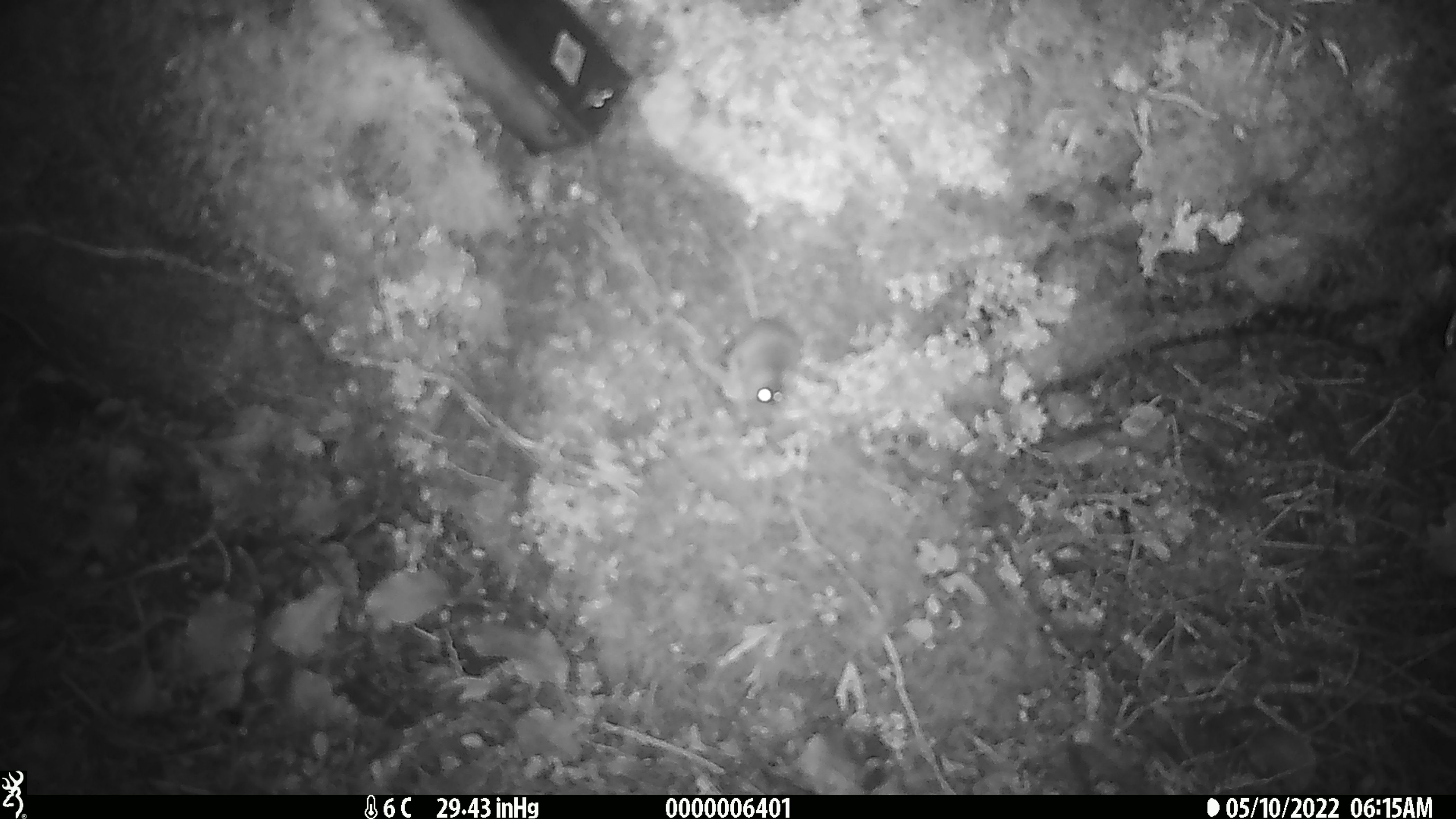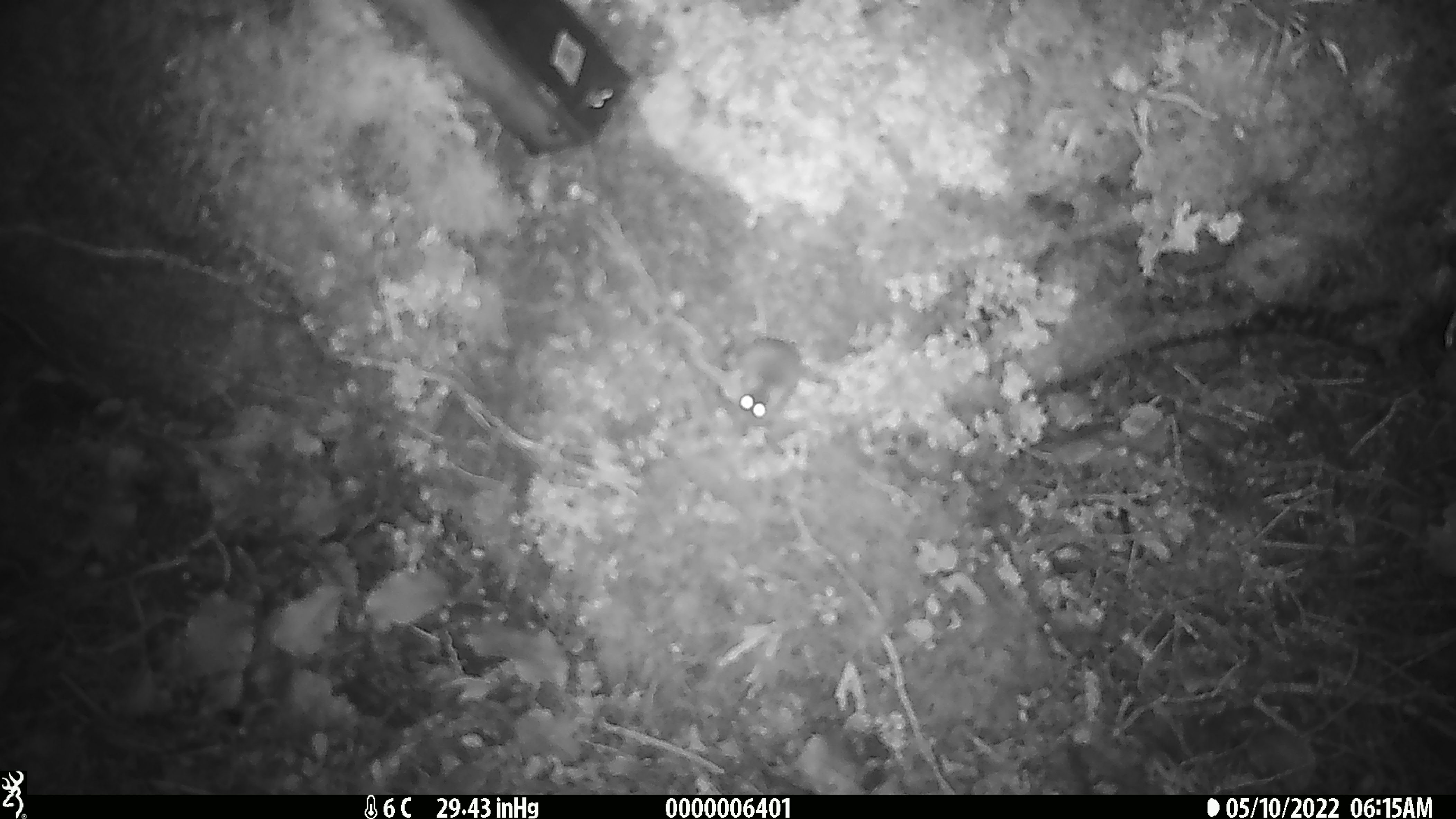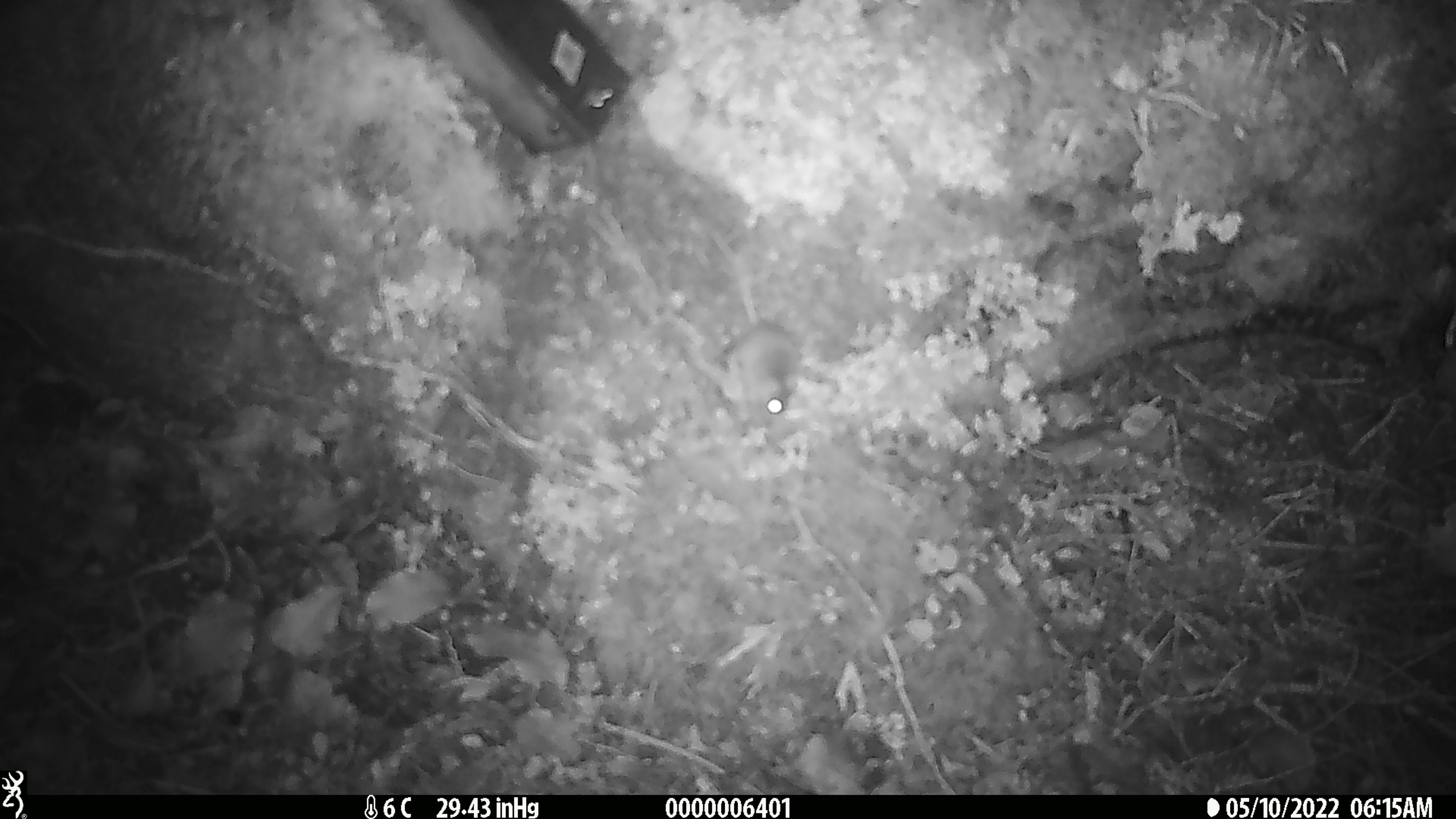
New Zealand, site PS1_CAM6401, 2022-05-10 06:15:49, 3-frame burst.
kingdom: Animalia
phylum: Chordata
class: Mammalia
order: Rodentia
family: Muridae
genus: Mus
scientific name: Mus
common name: mouse